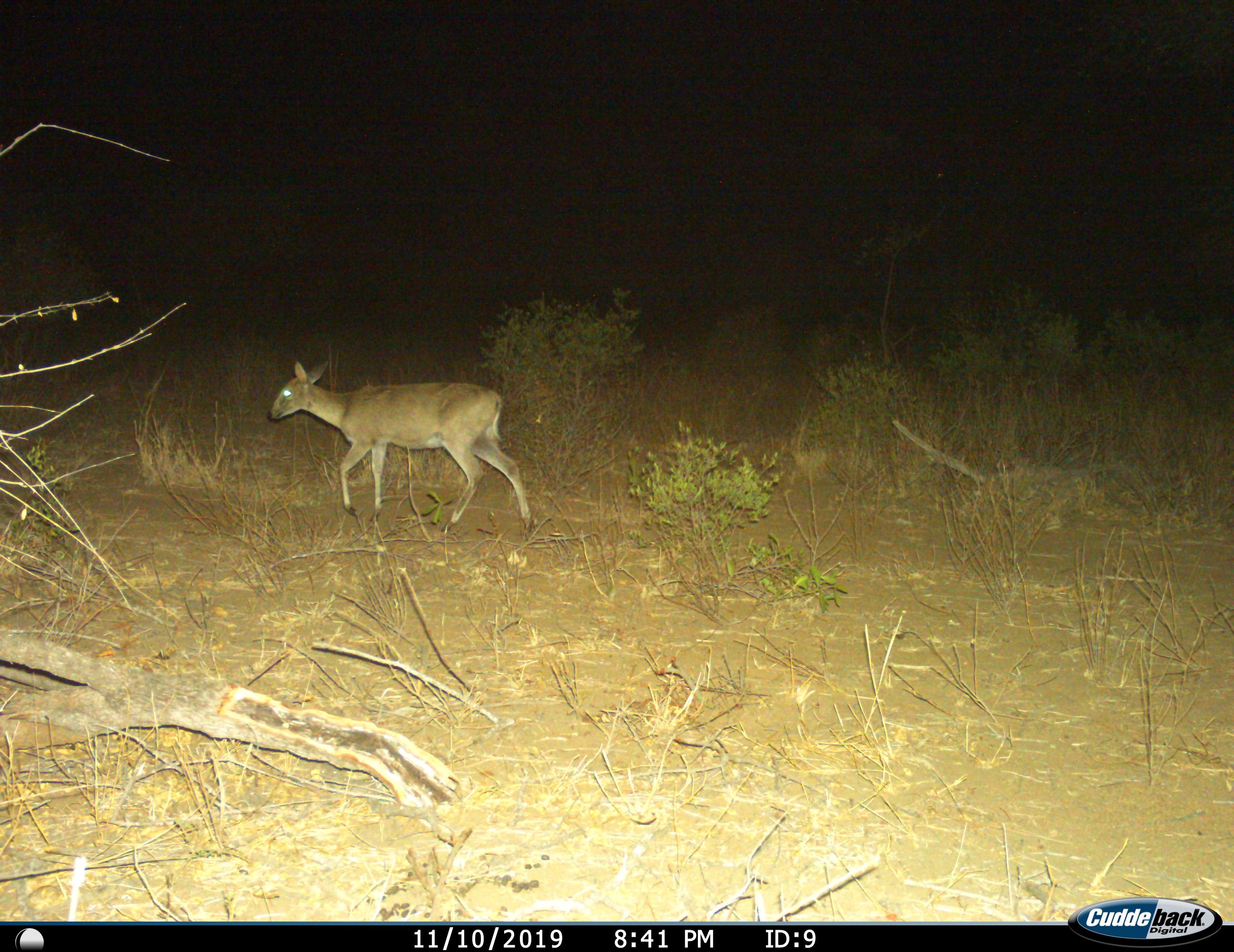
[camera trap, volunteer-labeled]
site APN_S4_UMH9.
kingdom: Animalia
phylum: Chordata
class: Mammalia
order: Artiodactyla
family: Bovidae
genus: Sylvicapra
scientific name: Sylvicapra grimmia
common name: common duiker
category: duikercommongrey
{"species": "duikercommongrey (common duiker) (Sylvicapra grimmia)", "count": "1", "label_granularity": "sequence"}